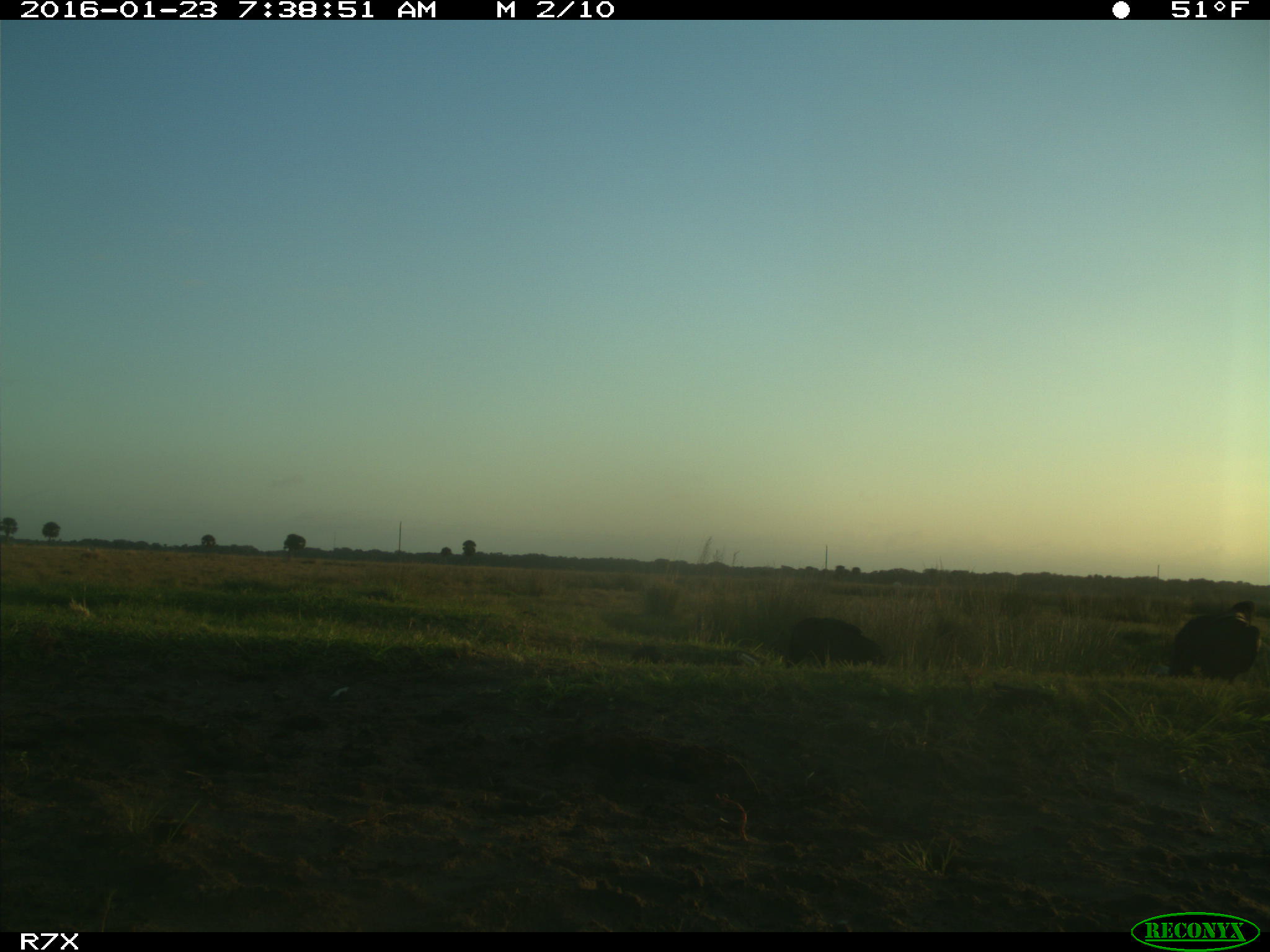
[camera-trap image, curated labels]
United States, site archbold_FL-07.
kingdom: Animalia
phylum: Chordata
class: Aves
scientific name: Aves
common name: birds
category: unidentified bird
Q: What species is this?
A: Unidentified bird (birds) (Aves).